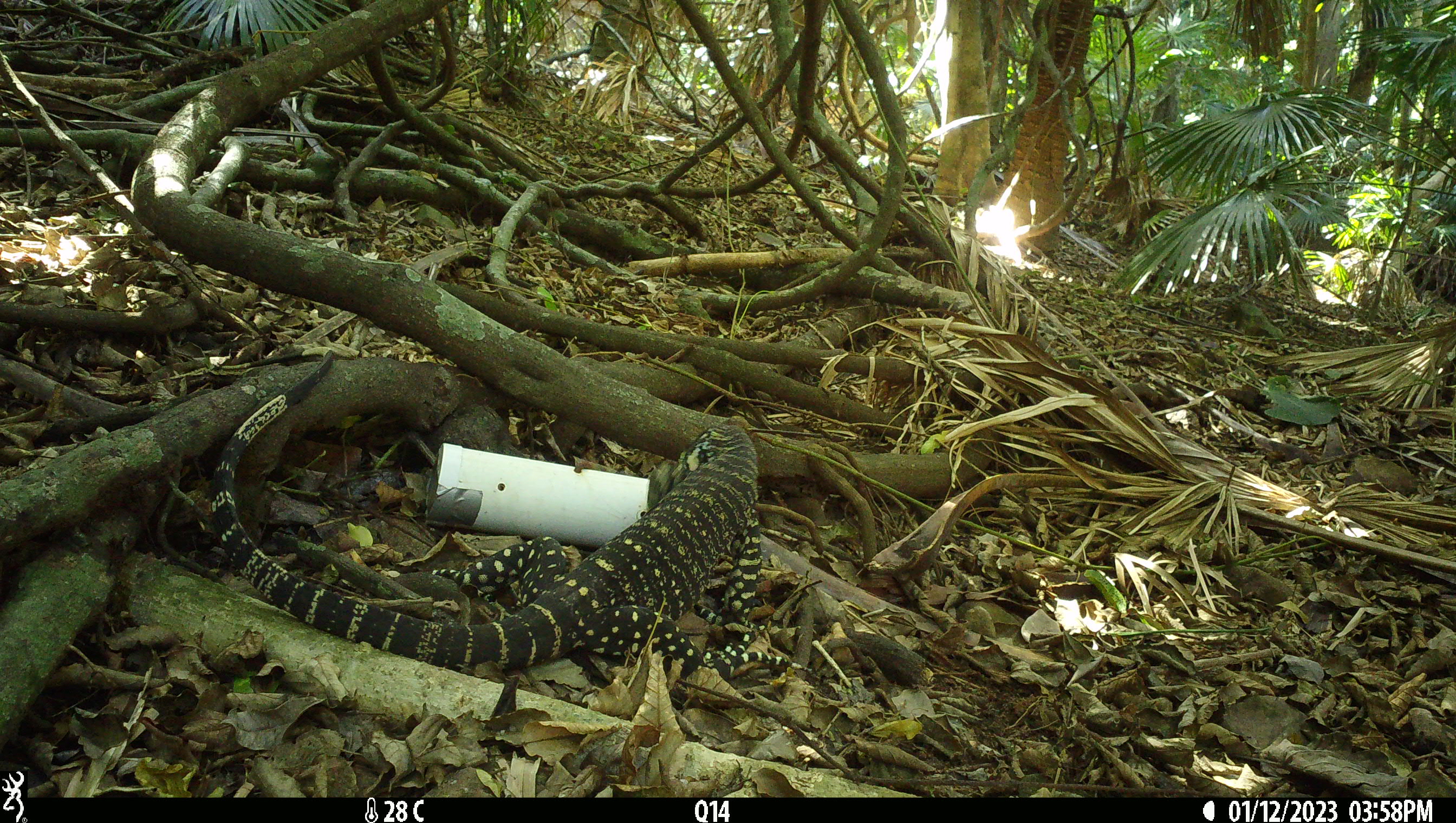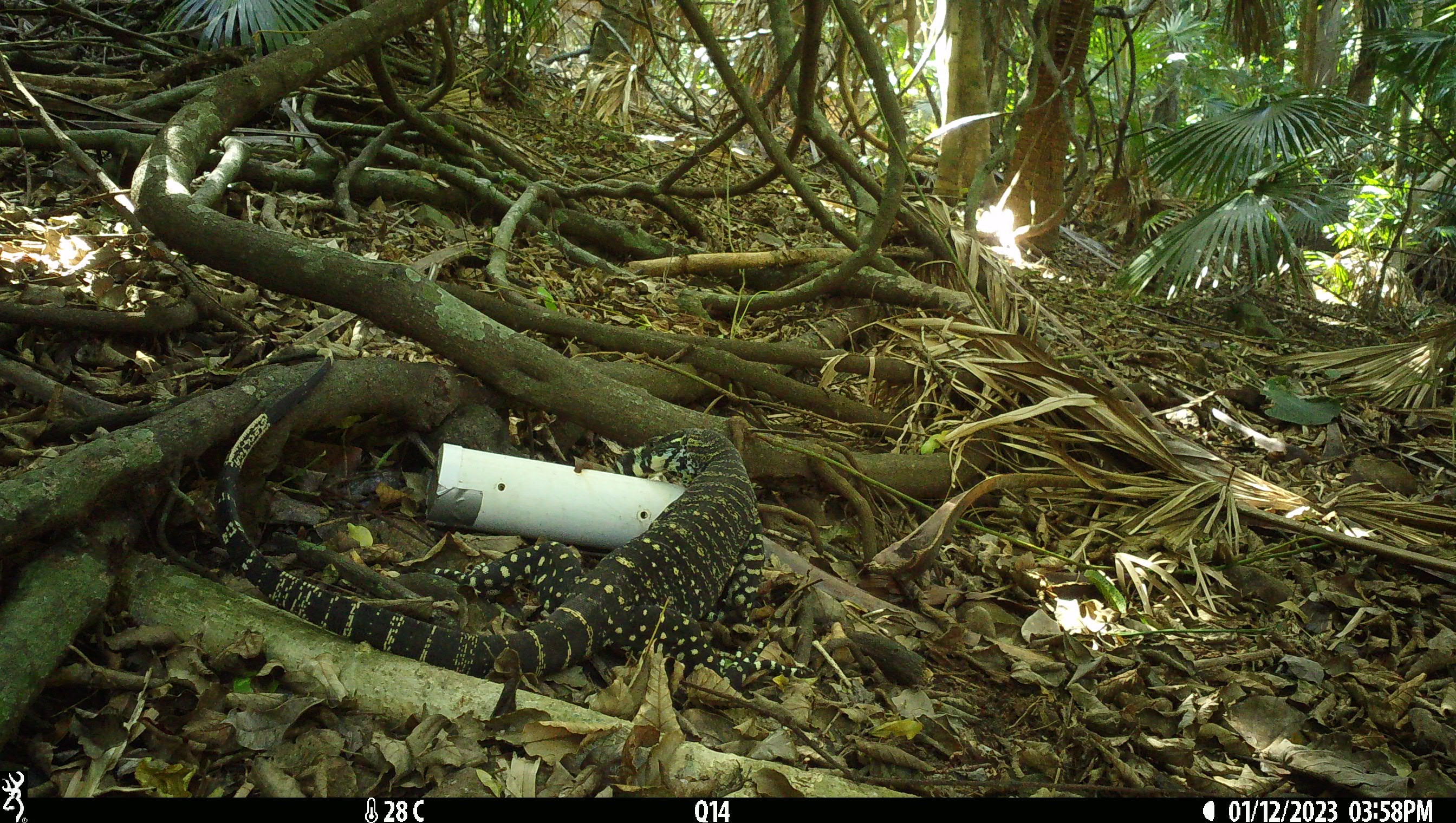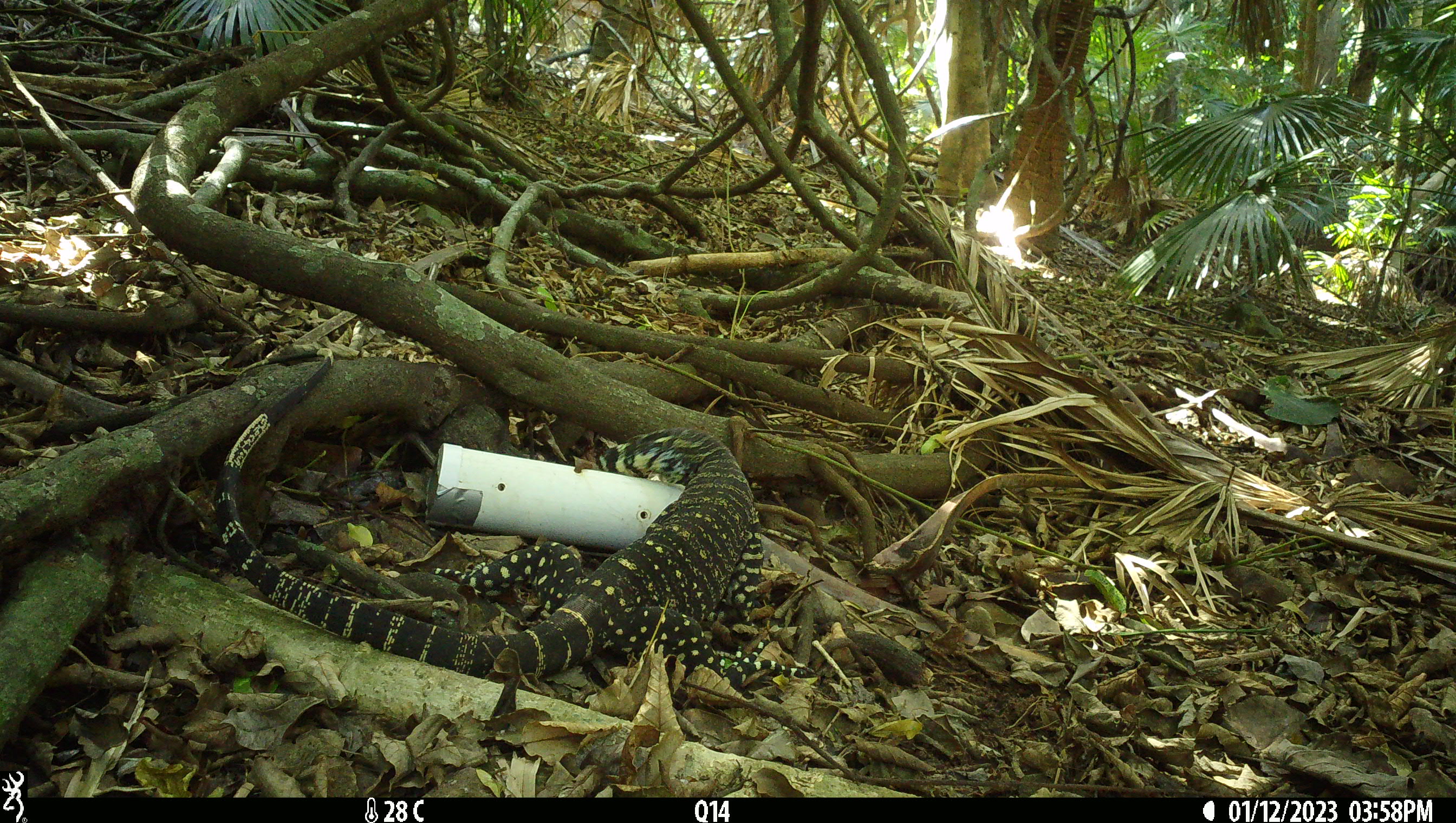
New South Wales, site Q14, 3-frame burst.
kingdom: Animalia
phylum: Chordata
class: Reptilia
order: Squamata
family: Varanidae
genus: Varanus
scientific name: Varanus varius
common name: lace monitor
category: goanna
Goanna (lace monitor) (Varanus varius).